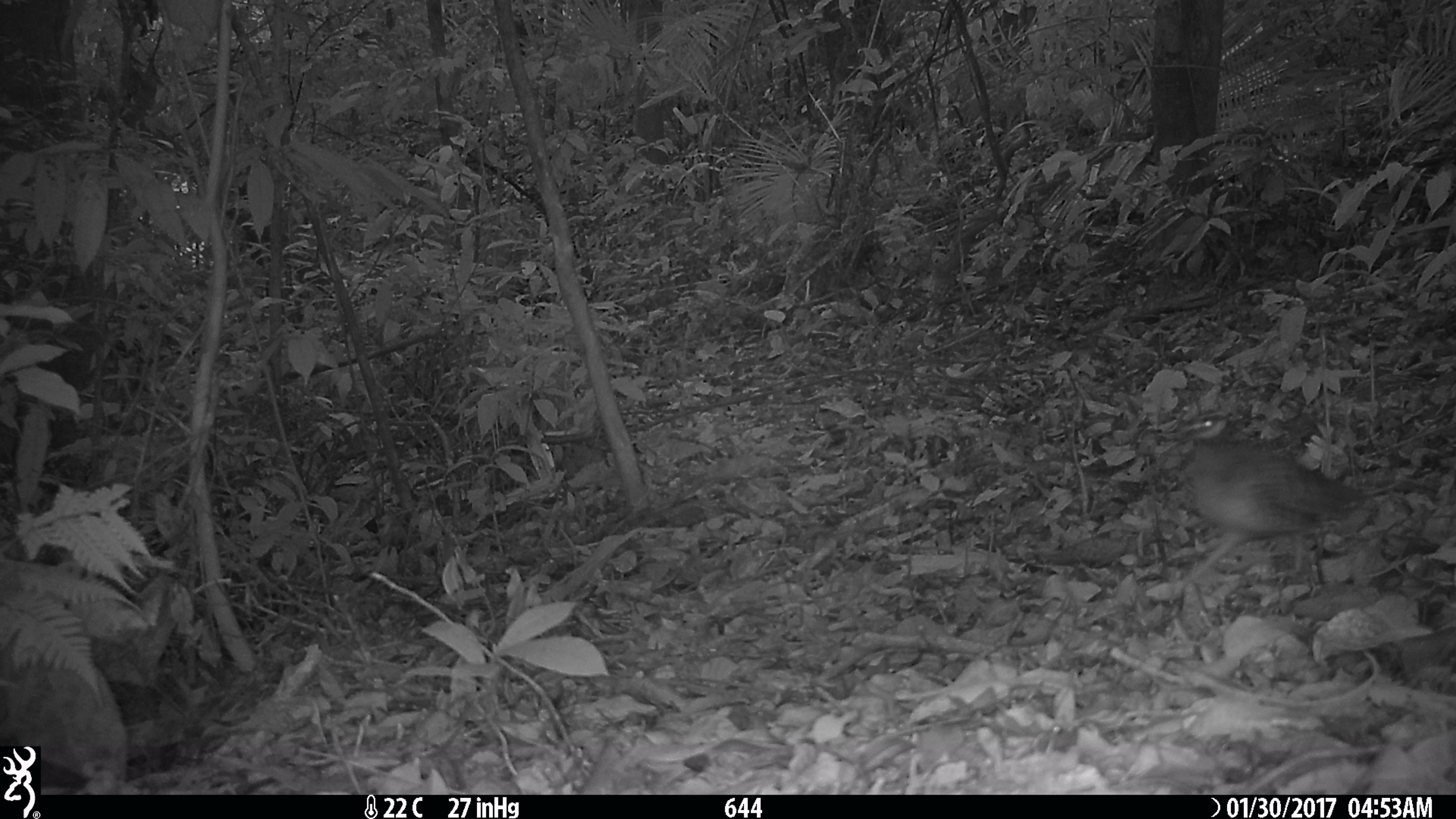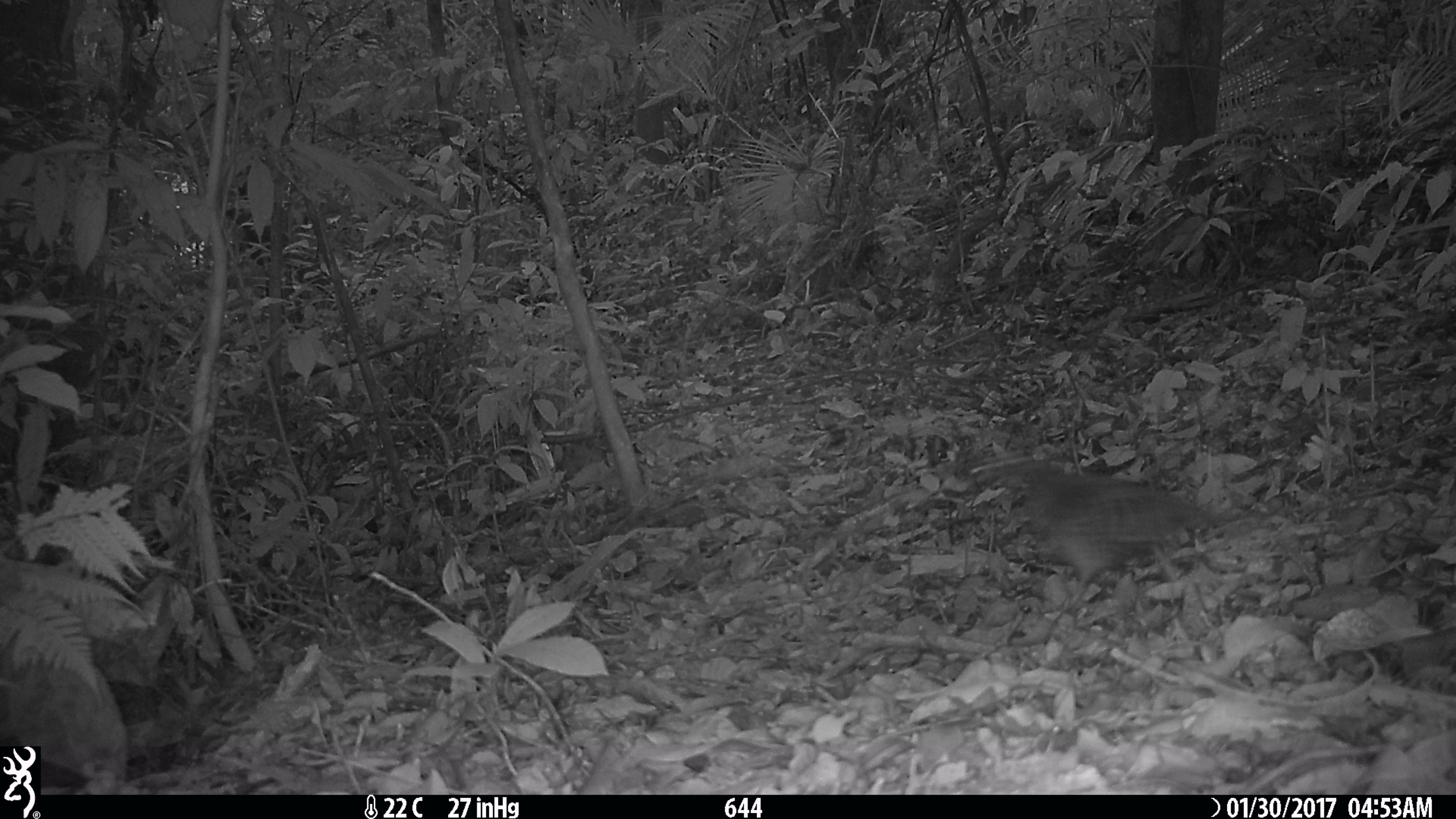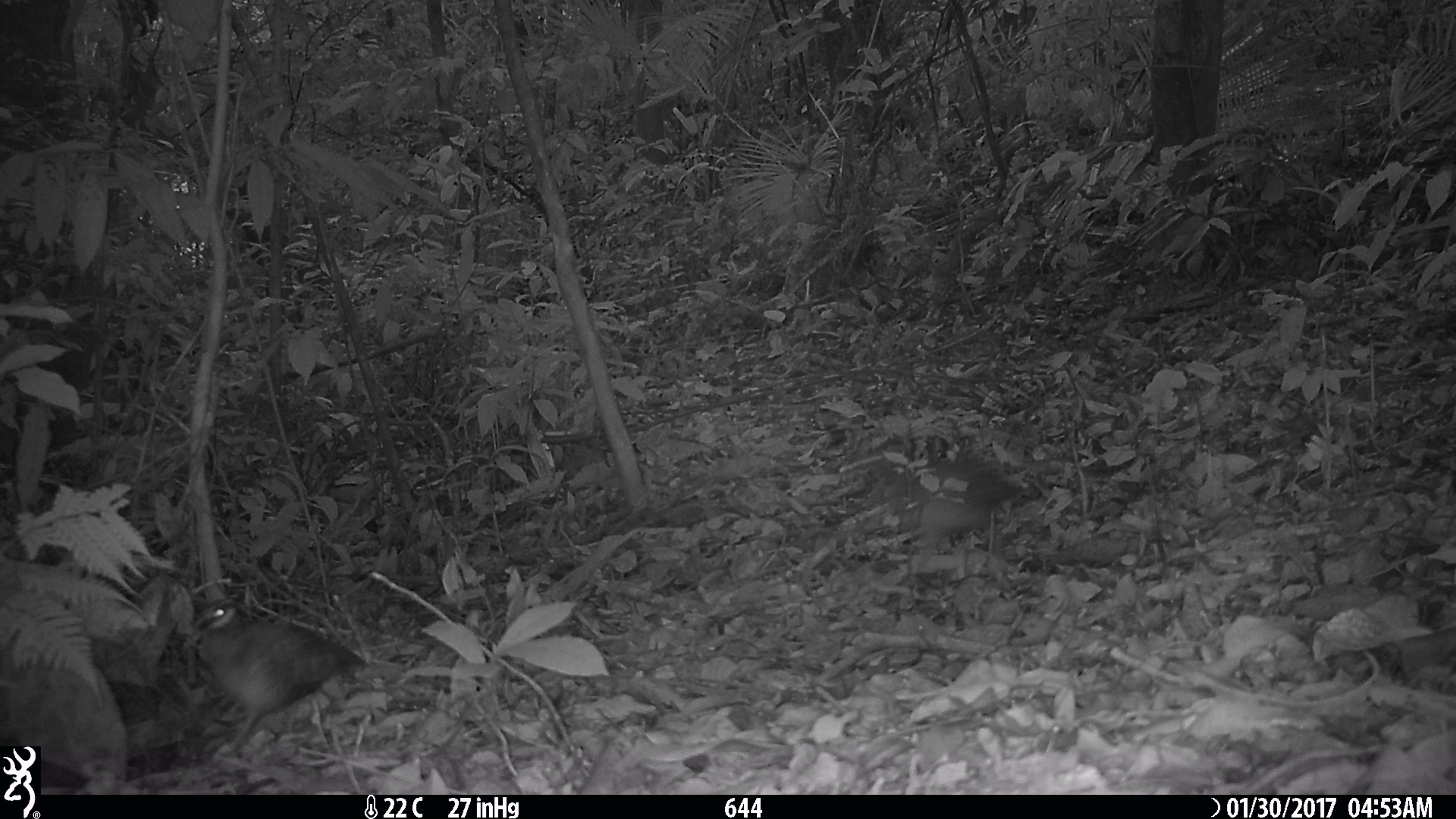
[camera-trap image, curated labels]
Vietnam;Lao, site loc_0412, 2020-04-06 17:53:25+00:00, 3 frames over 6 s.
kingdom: Animalia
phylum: Chordata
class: Aves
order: Galliformes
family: Phasianidae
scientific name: Phasianidae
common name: partridge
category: unidentified partridge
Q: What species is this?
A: Unidentified partridge (partridge) (Phasianidae).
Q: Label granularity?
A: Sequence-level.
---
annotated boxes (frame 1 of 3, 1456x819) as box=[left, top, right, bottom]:
unidentified partridge: box=[1171, 412, 1367, 601]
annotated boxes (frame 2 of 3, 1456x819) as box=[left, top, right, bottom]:
unidentified partridge: box=[971, 450, 1210, 610]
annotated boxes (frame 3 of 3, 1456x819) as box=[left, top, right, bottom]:
unidentified partridge: box=[190, 600, 368, 757]; box=[893, 458, 1026, 551]